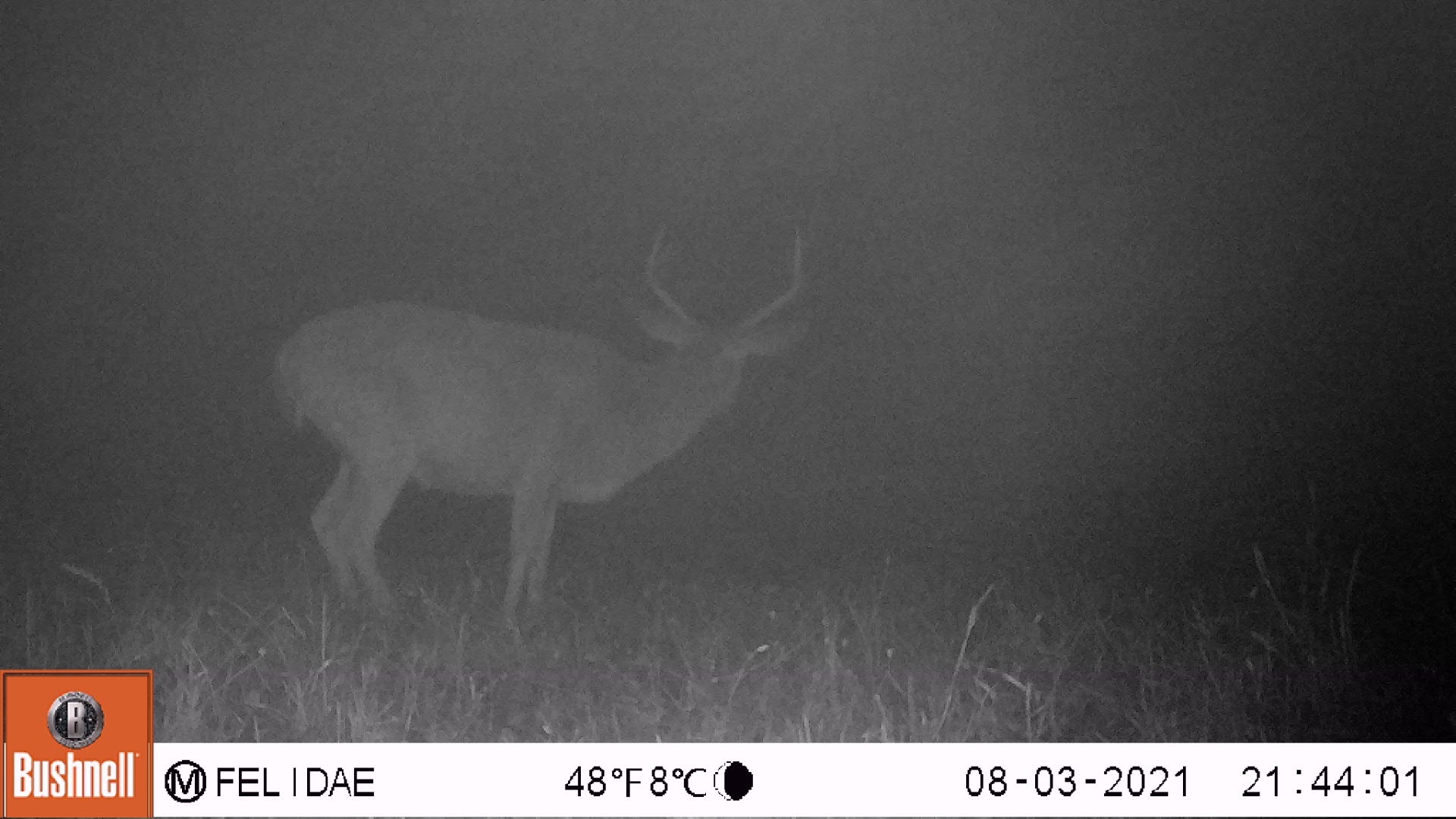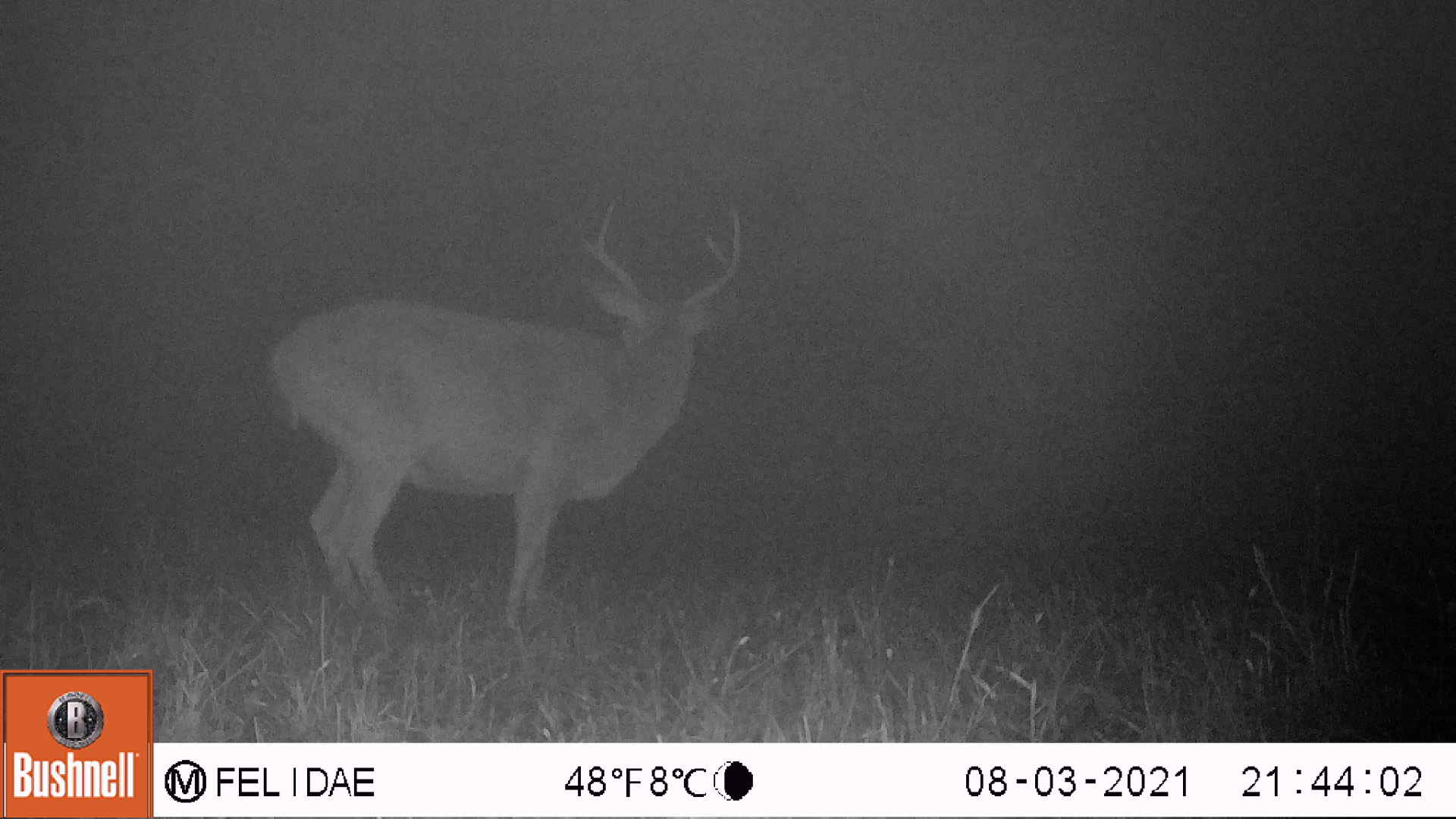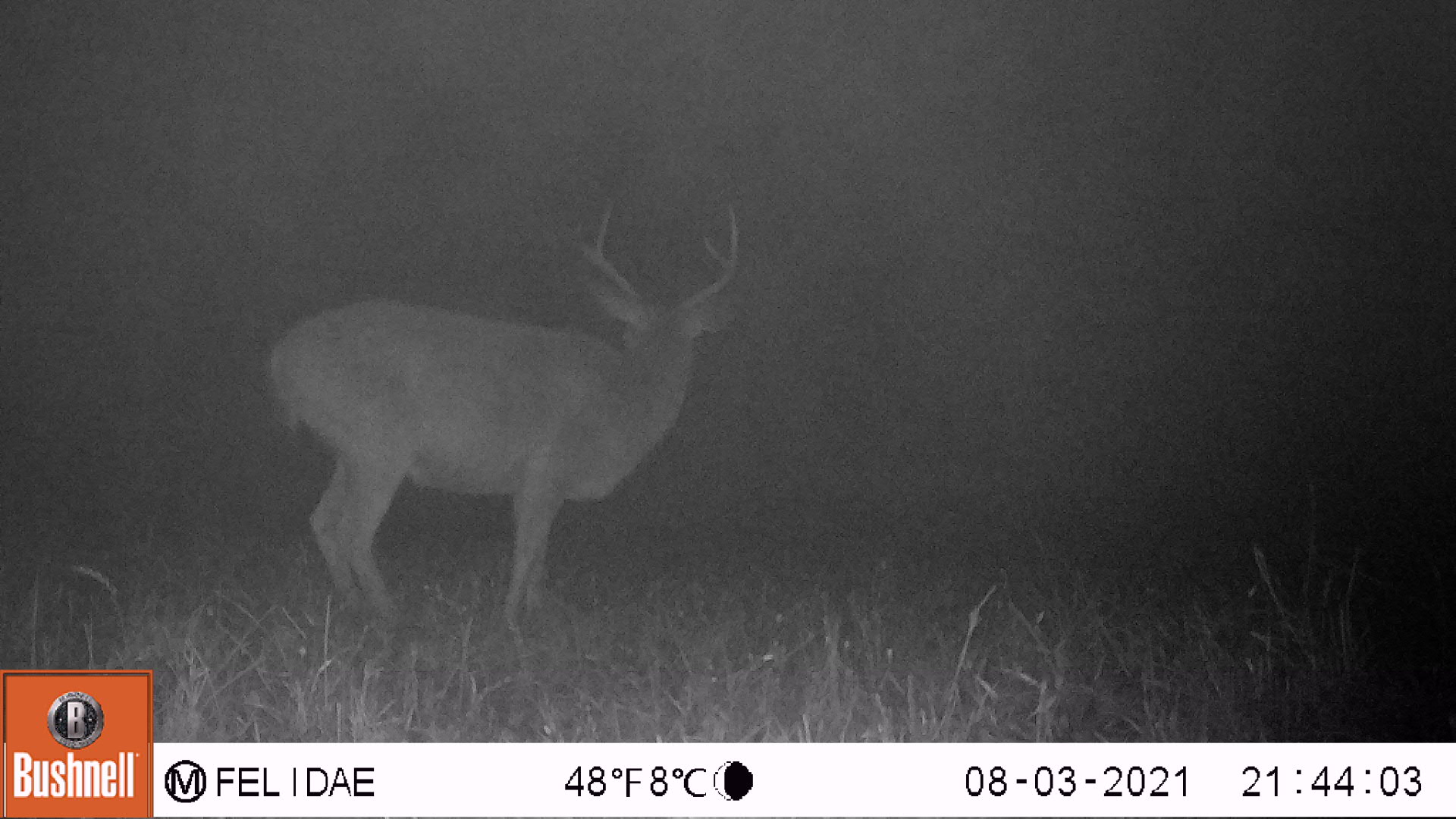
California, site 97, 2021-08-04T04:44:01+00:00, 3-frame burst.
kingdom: Animalia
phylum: Chordata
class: Mammalia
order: Artiodactyla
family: Cervidae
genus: Odocoileus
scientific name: Odocoileus hemionus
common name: mule deer